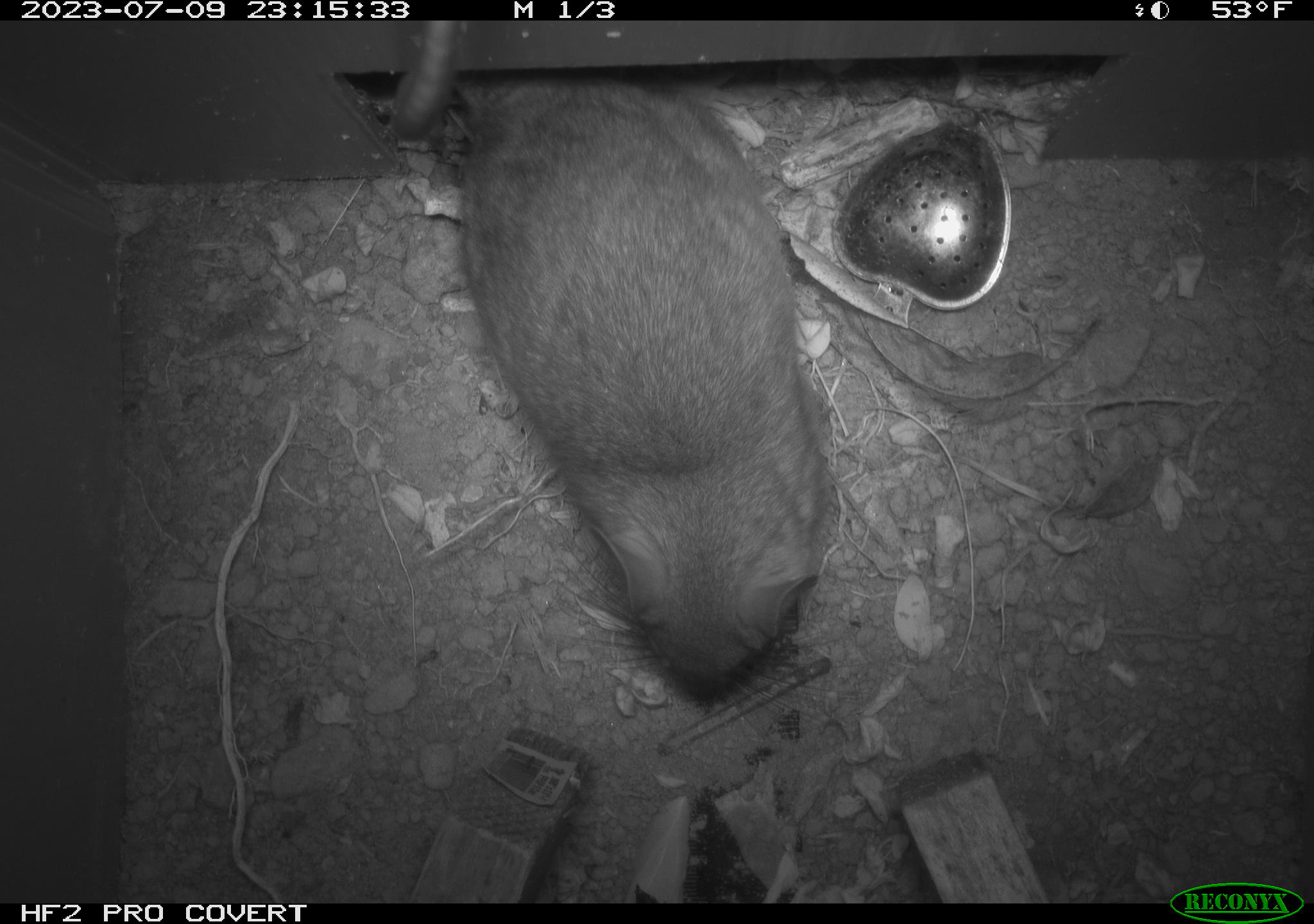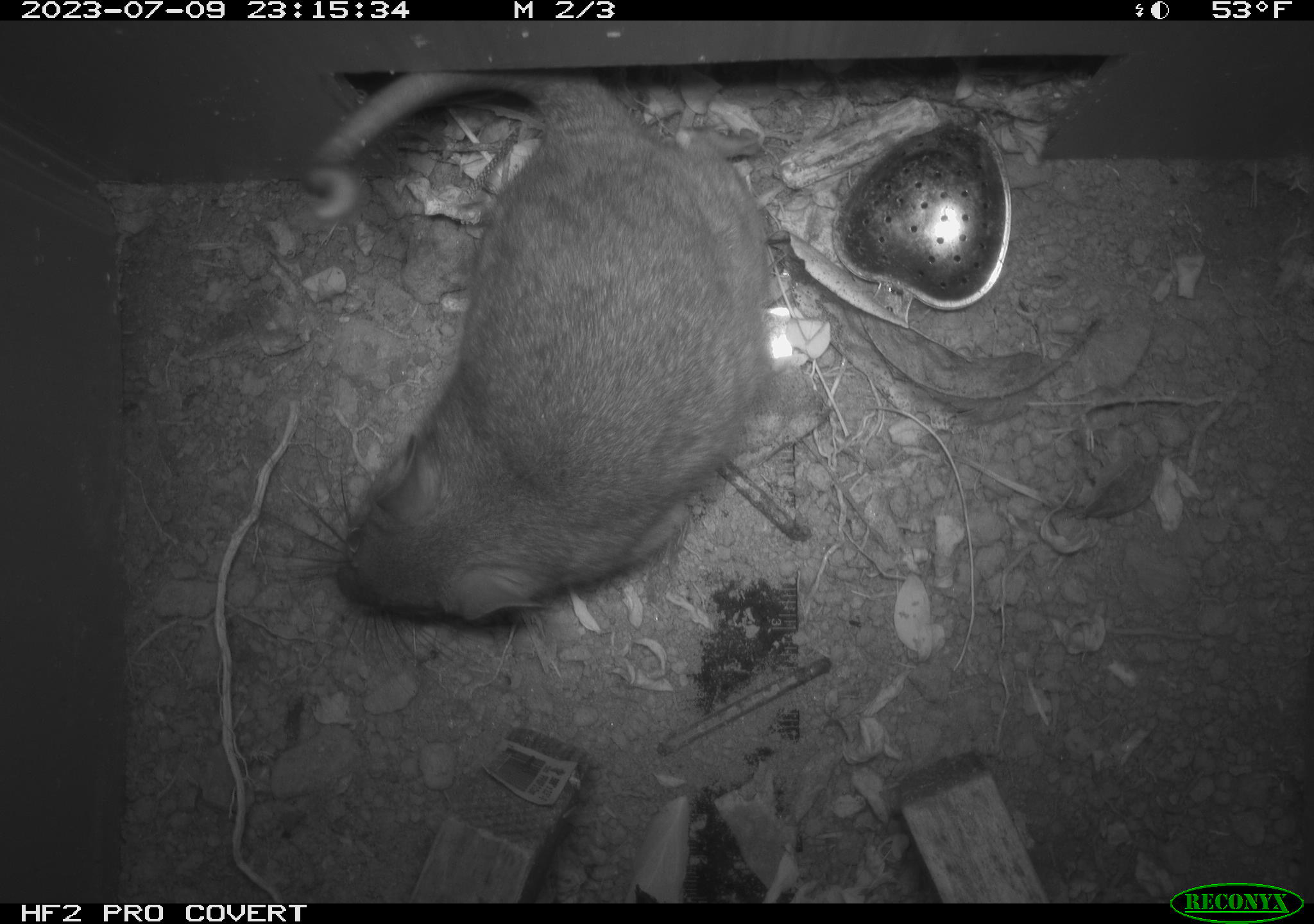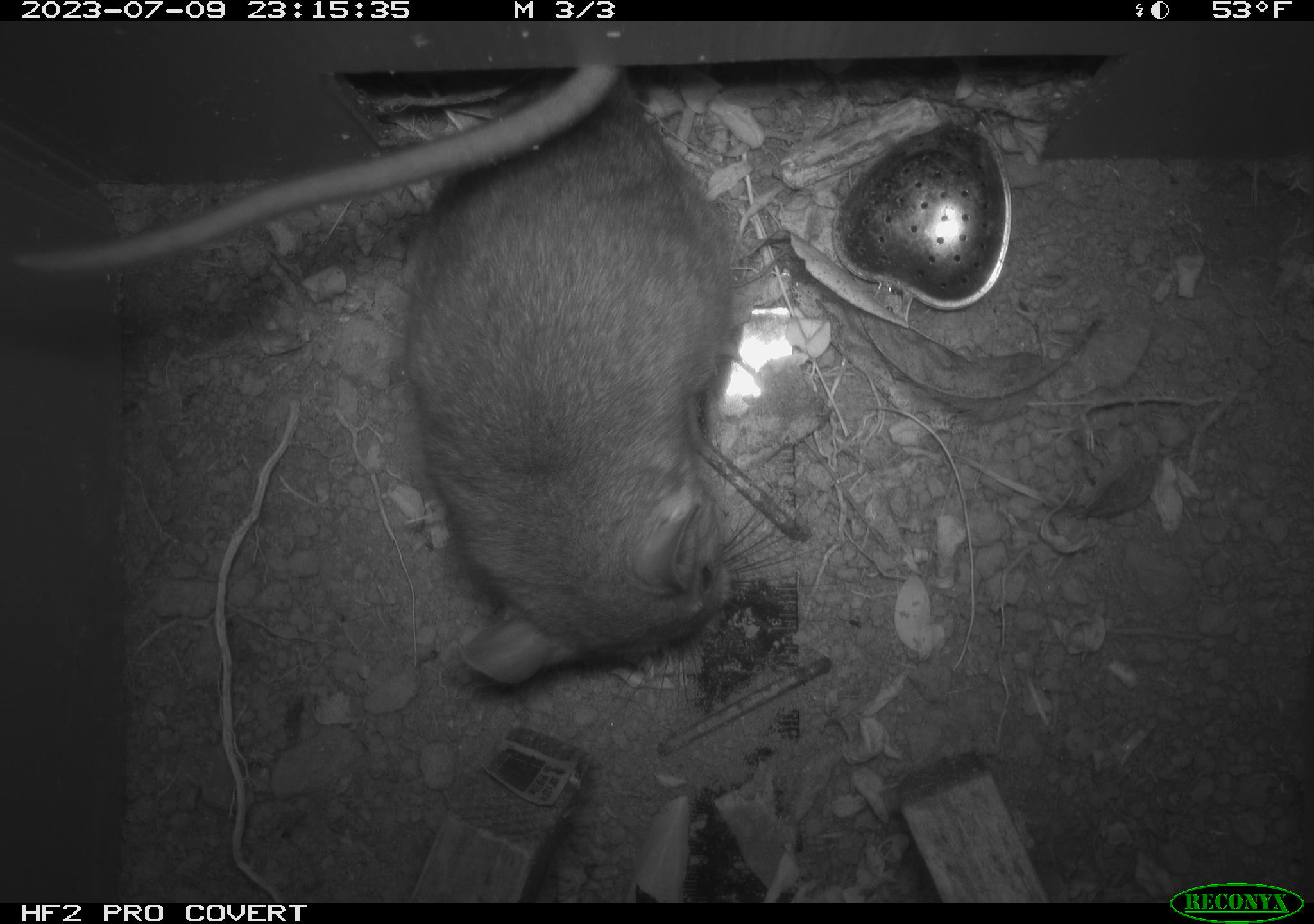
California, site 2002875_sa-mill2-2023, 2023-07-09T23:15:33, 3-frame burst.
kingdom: Animalia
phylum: Chordata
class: Mammalia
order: Rodentia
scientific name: Rodentia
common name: mouse species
Mouse species (Rodentia).